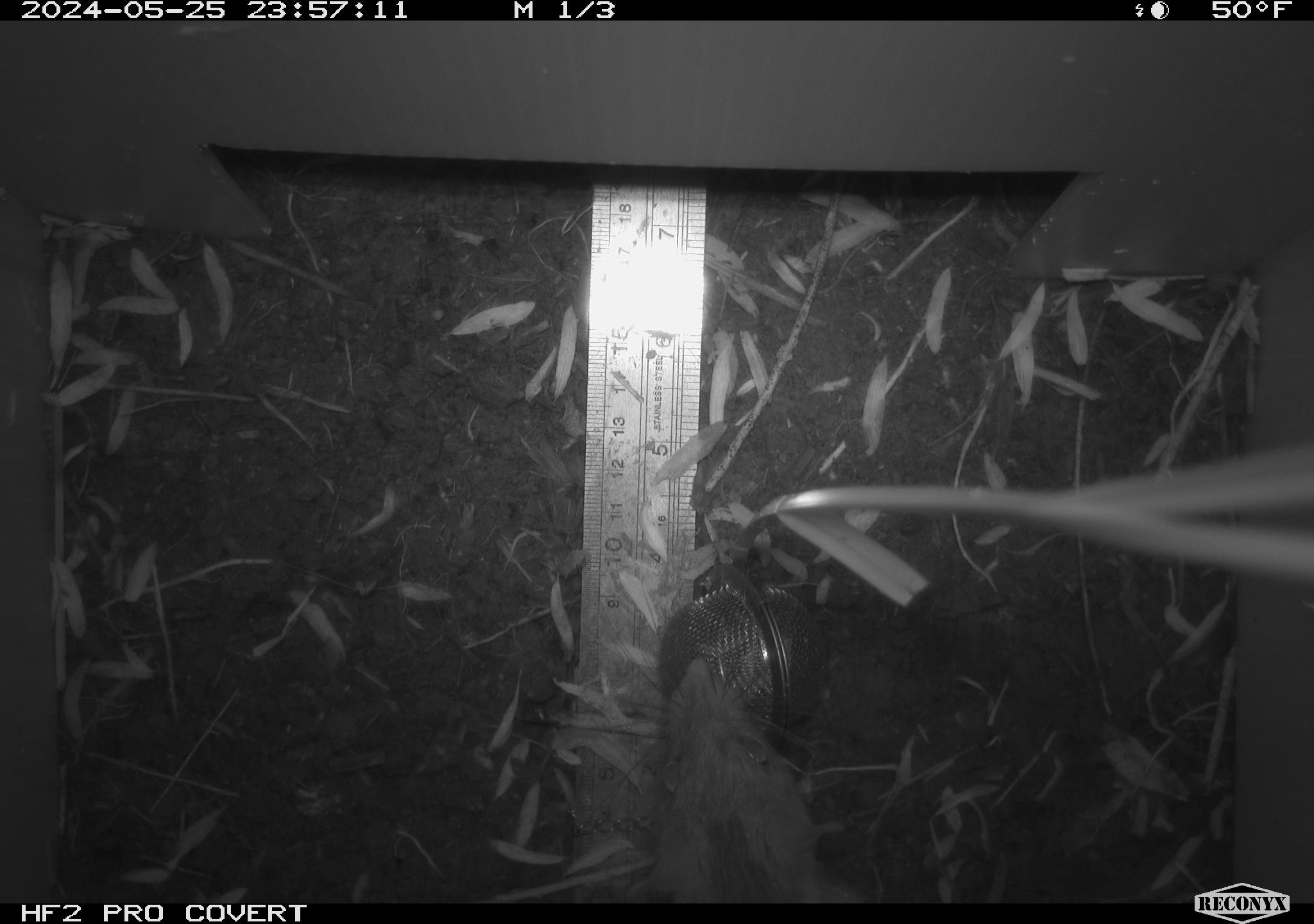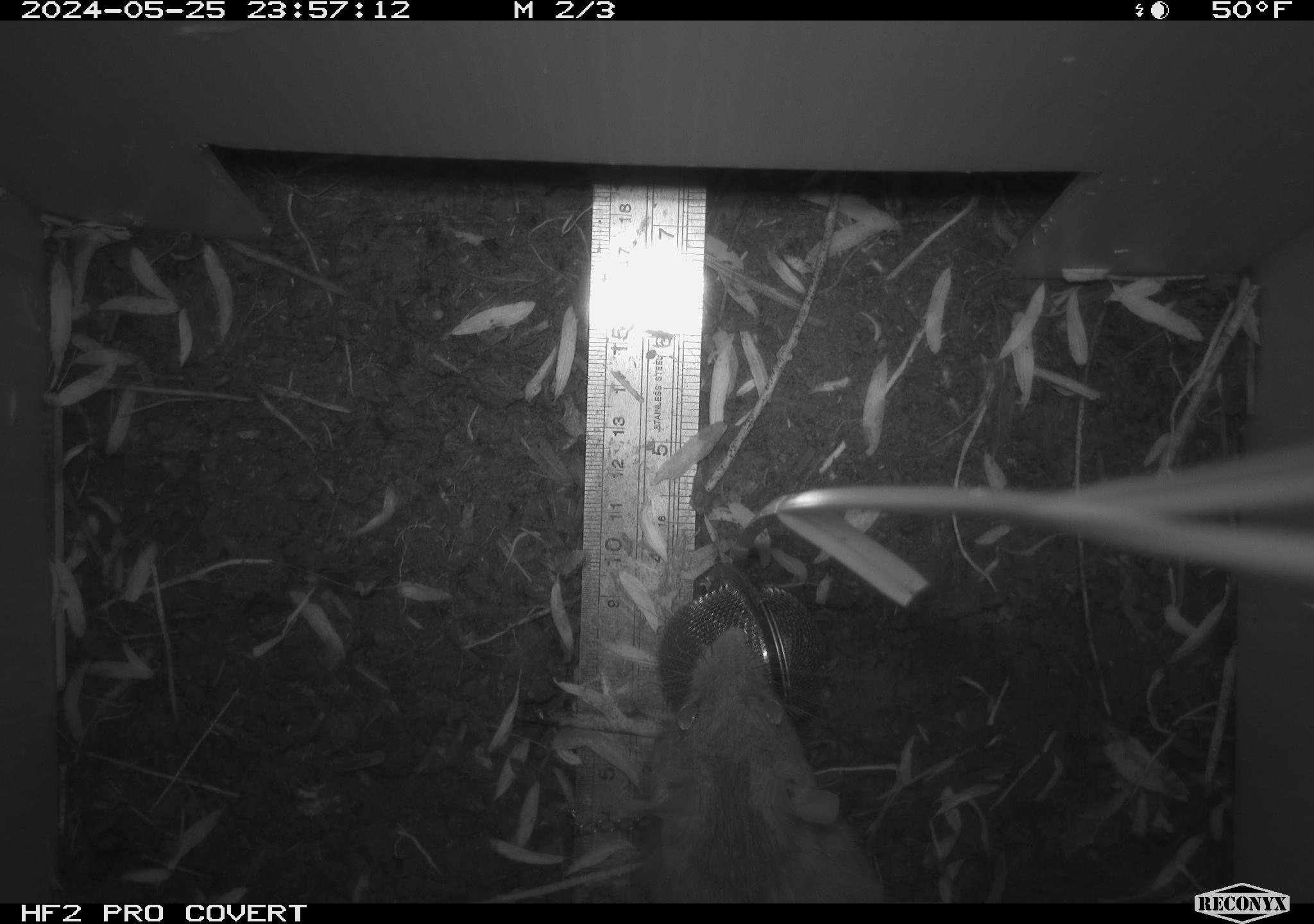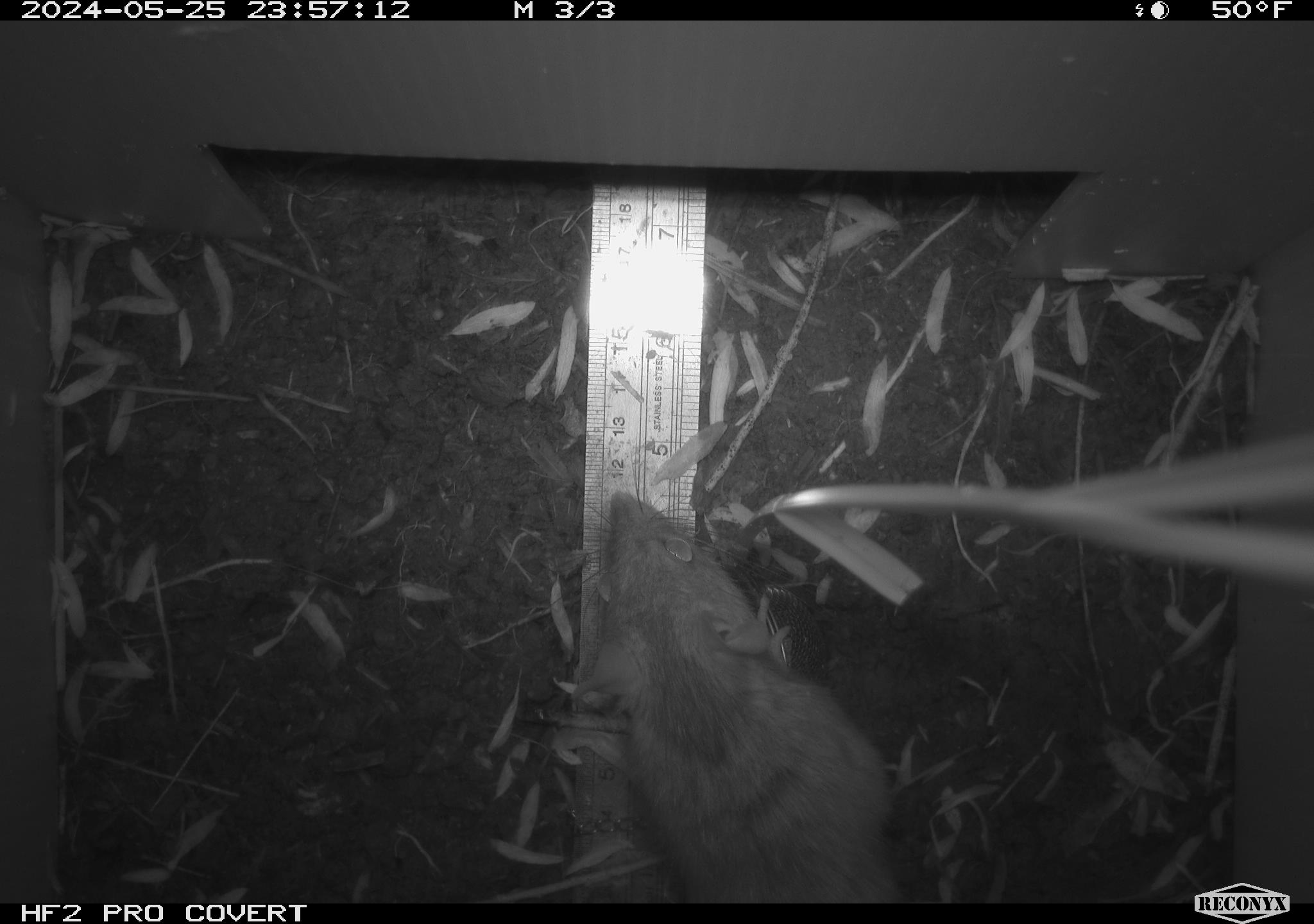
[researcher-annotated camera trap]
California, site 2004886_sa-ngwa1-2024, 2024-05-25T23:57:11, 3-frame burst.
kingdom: Animalia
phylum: Chordata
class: Mammalia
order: Rodentia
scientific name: Rodentia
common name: woodrat or rat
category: woodrat or rat species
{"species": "woodrat or rat species (woodrat or rat) (Rodentia)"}